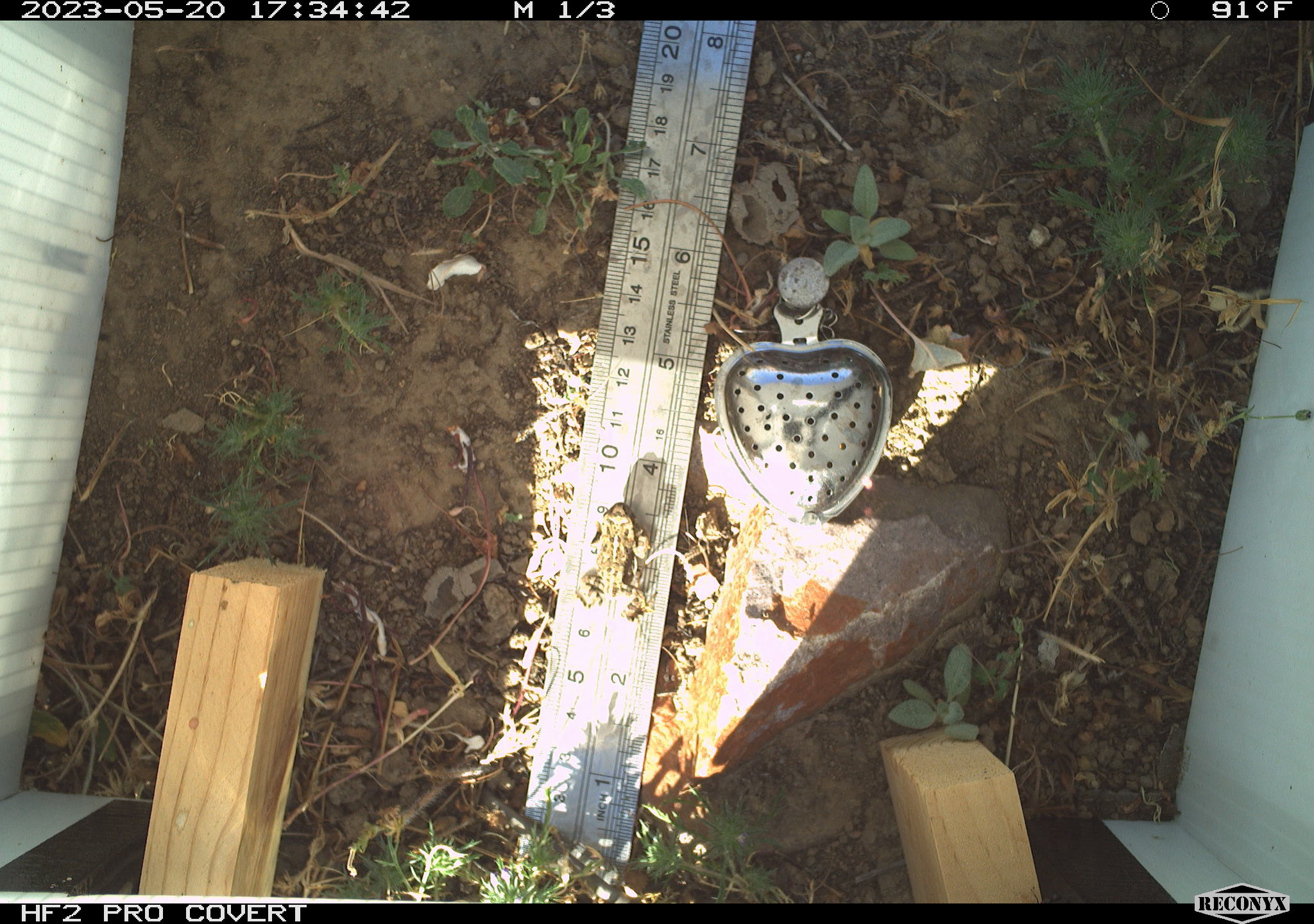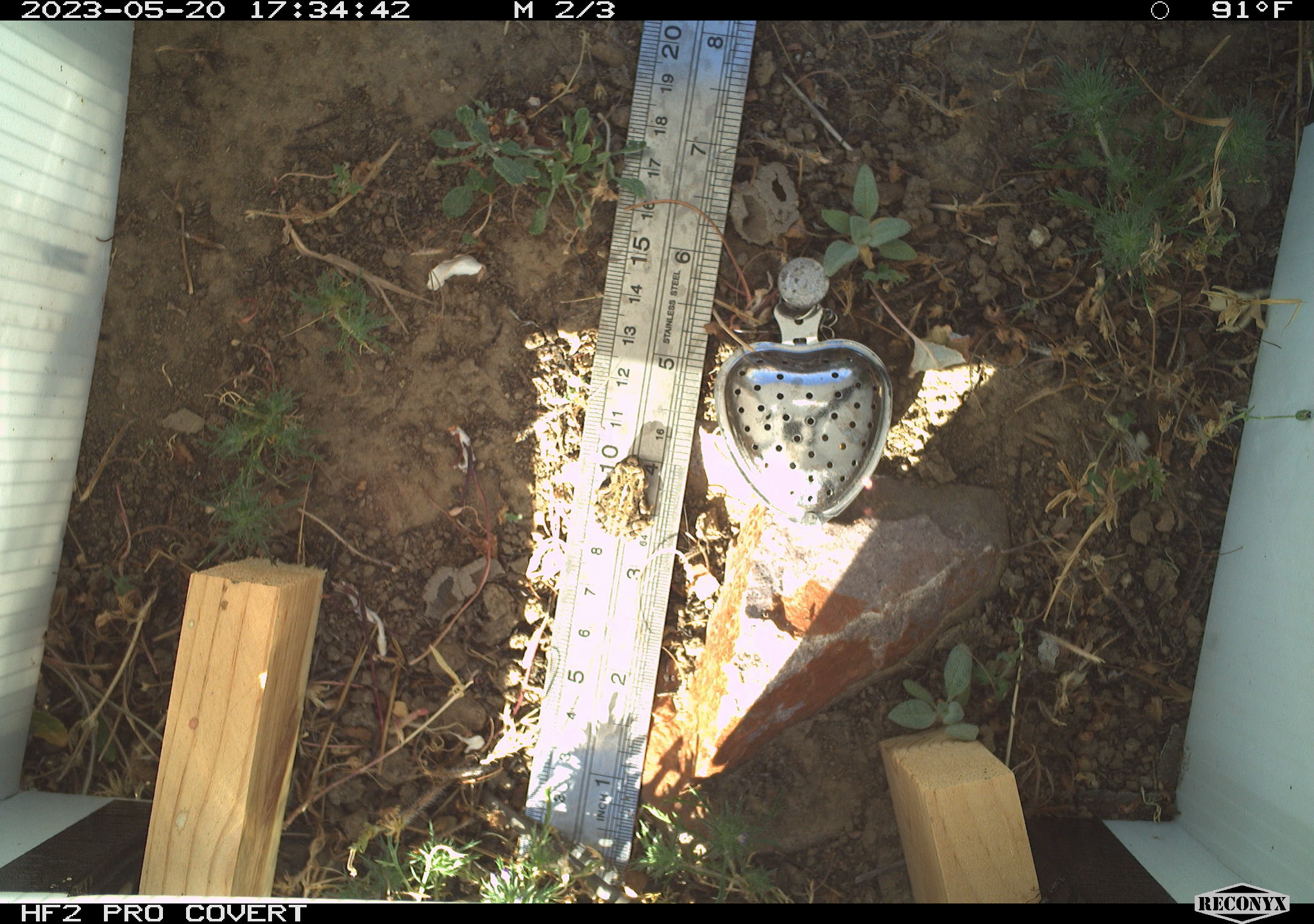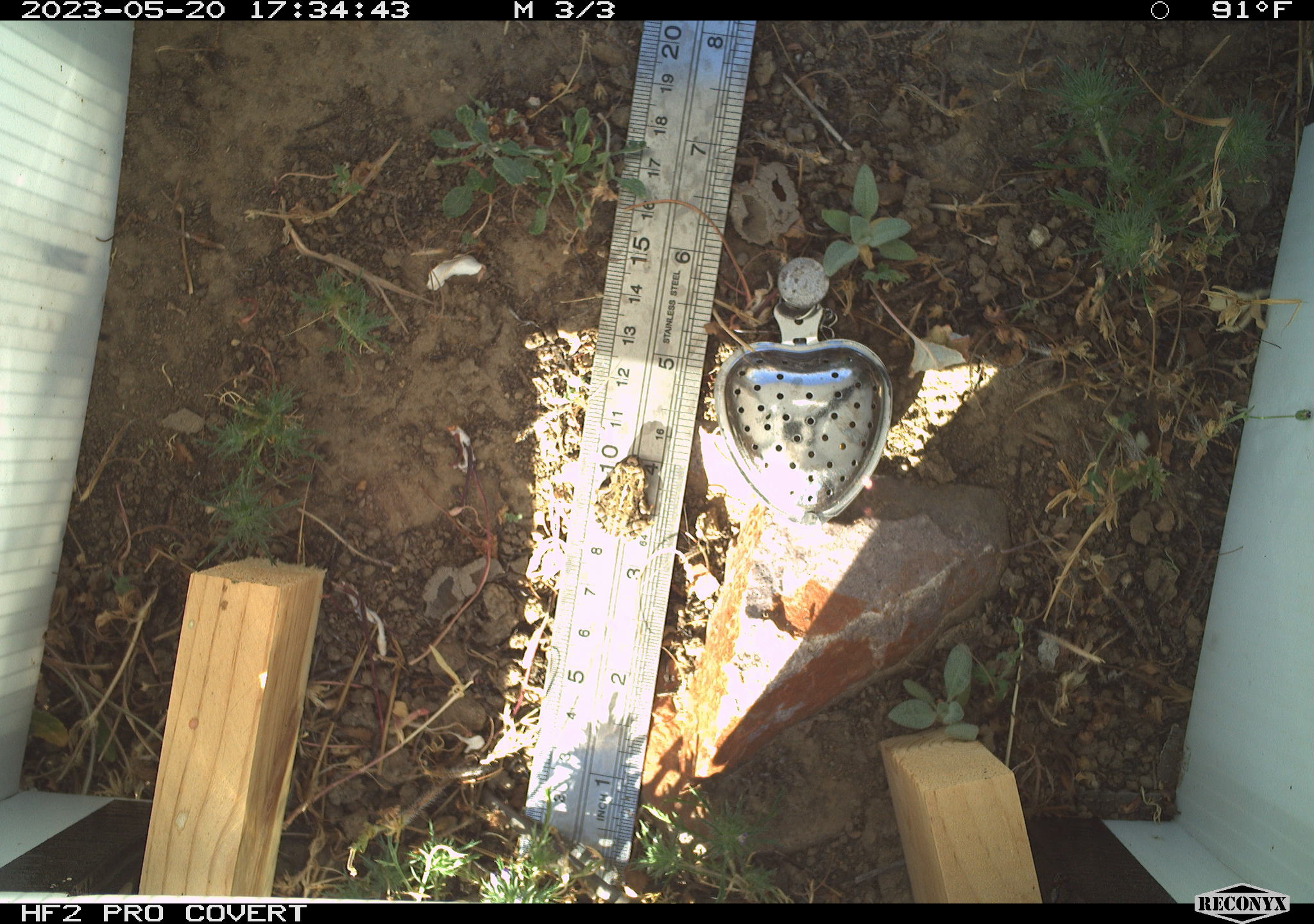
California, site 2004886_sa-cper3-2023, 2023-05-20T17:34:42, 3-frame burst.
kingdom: Animalia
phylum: Chordata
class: Amphibia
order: Anura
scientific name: Anura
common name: frogs